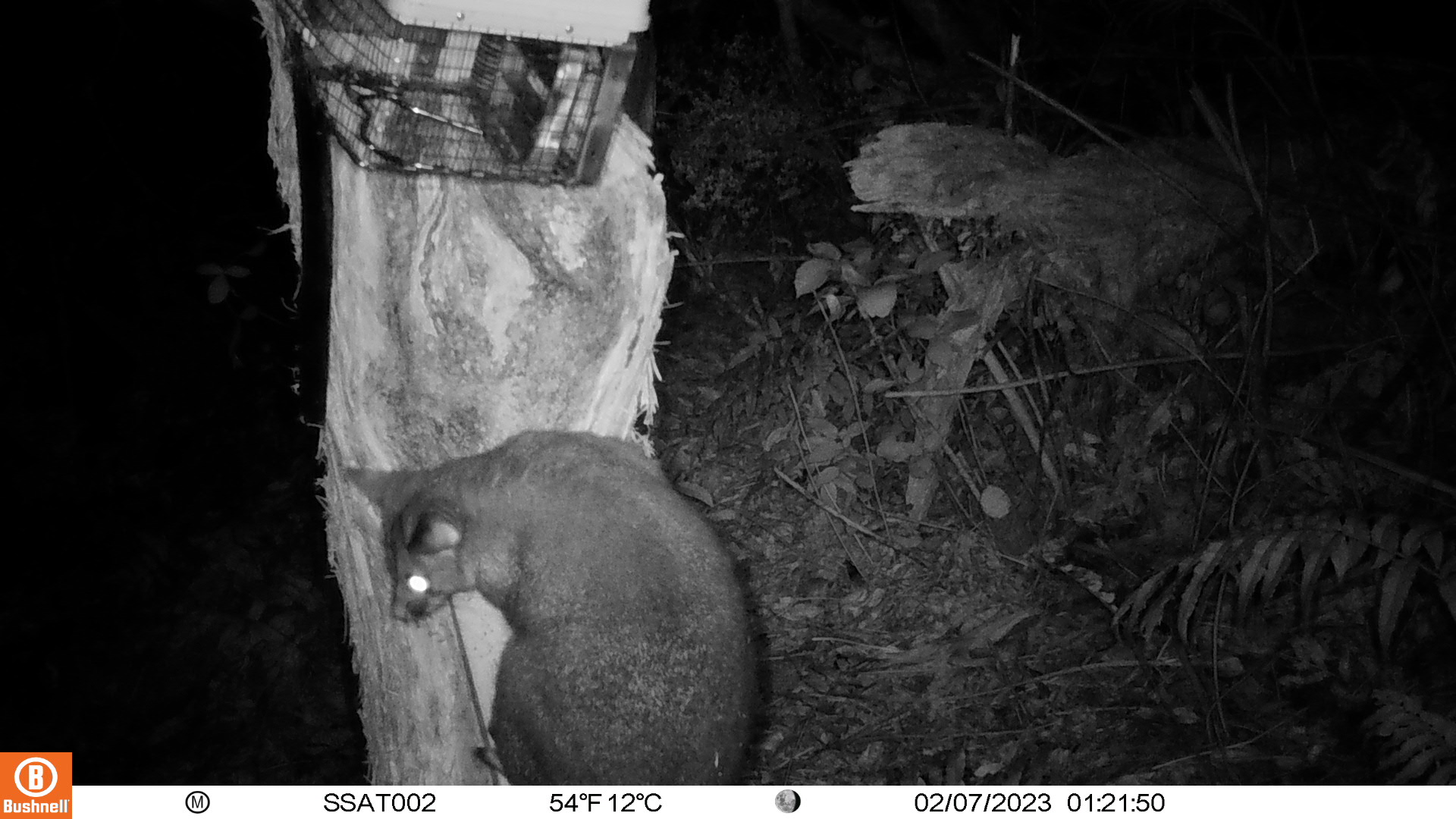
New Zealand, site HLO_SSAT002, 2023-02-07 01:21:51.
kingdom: Animalia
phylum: Chordata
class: Mammalia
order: Diprotodontia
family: Phalangeridae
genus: Trichosurus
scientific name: Trichosurus vulpecula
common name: common brushtail possum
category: possum